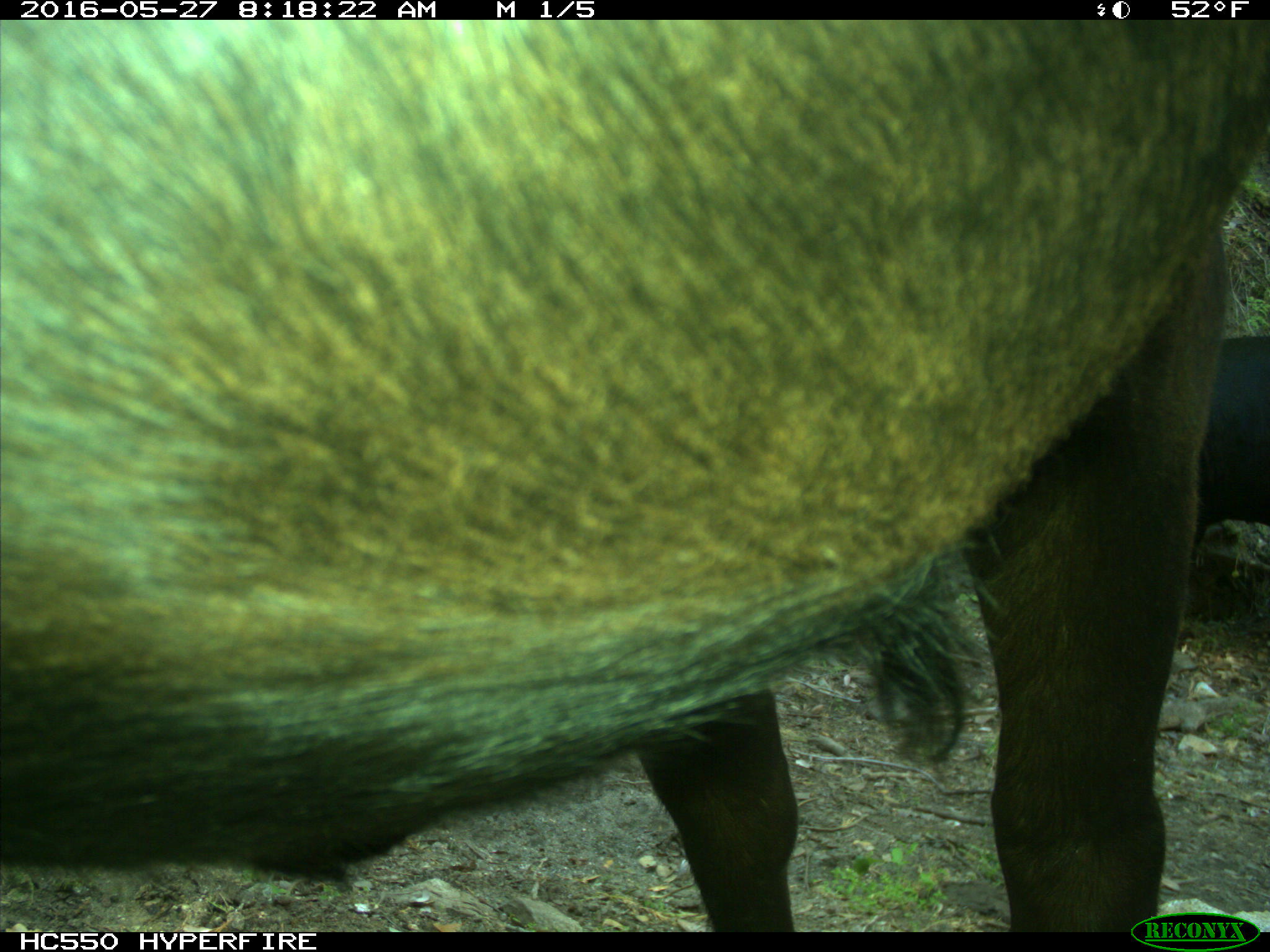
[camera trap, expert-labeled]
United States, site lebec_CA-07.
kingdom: Animalia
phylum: Chordata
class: Mammalia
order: Artiodactyla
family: Bovidae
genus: Bos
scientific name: Bos taurus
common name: domestic cow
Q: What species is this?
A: Bos taurus (domestic cow).